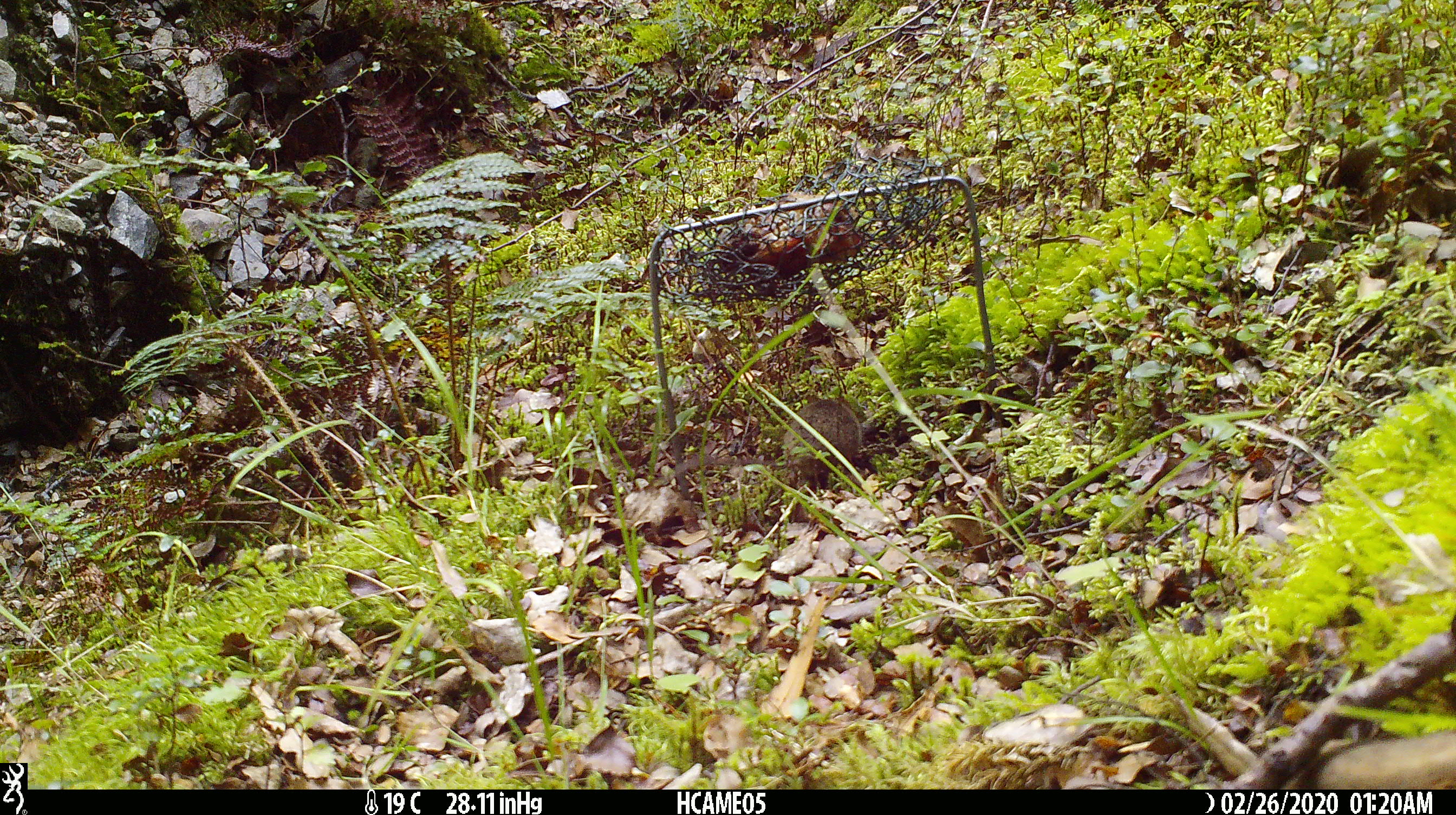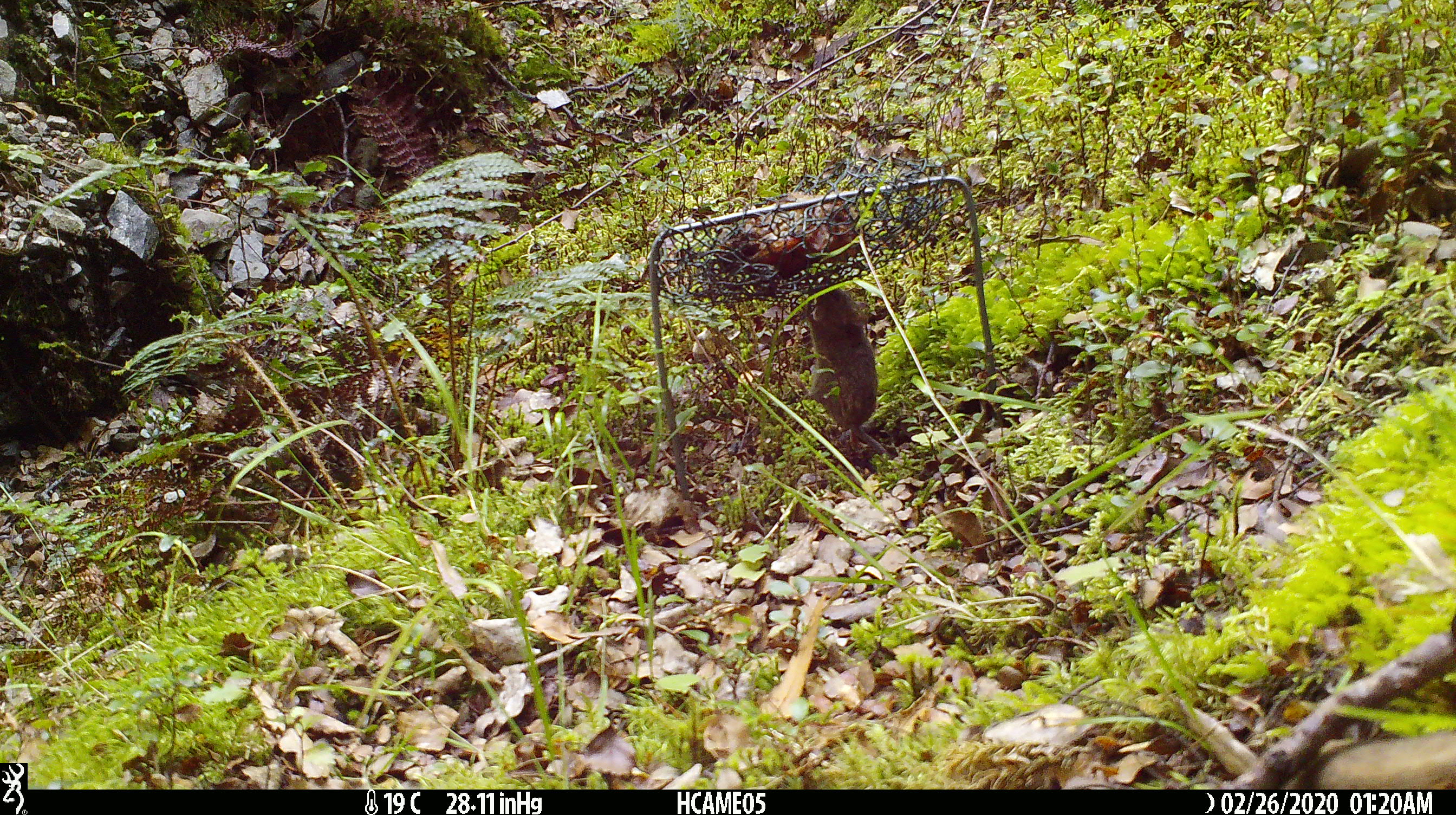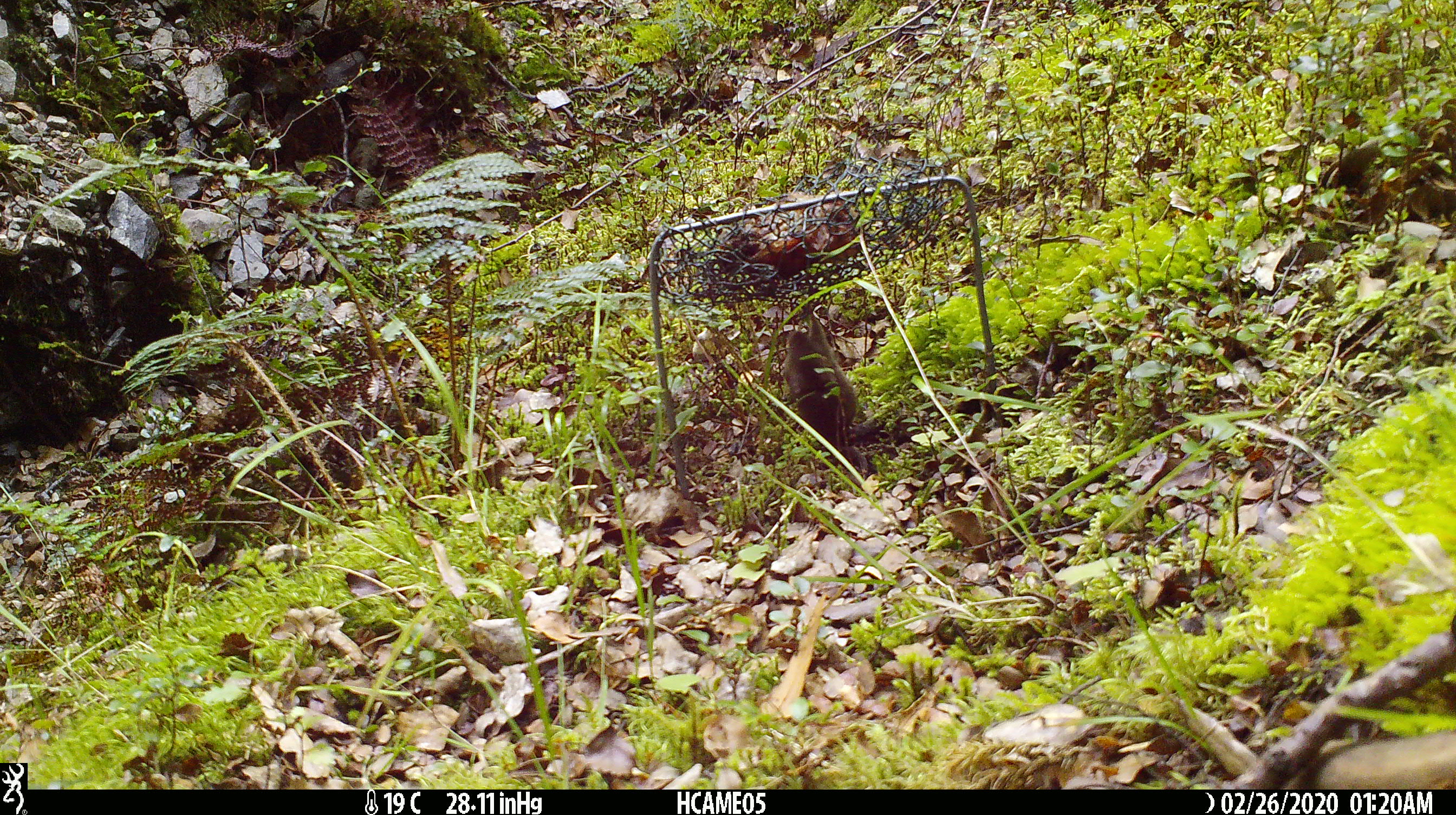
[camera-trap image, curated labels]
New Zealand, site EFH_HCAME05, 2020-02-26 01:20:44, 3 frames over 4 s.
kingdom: Animalia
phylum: Chordata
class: Mammalia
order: Rodentia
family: Muridae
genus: Mus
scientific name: Mus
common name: mouse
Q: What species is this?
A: Mouse (Mus).